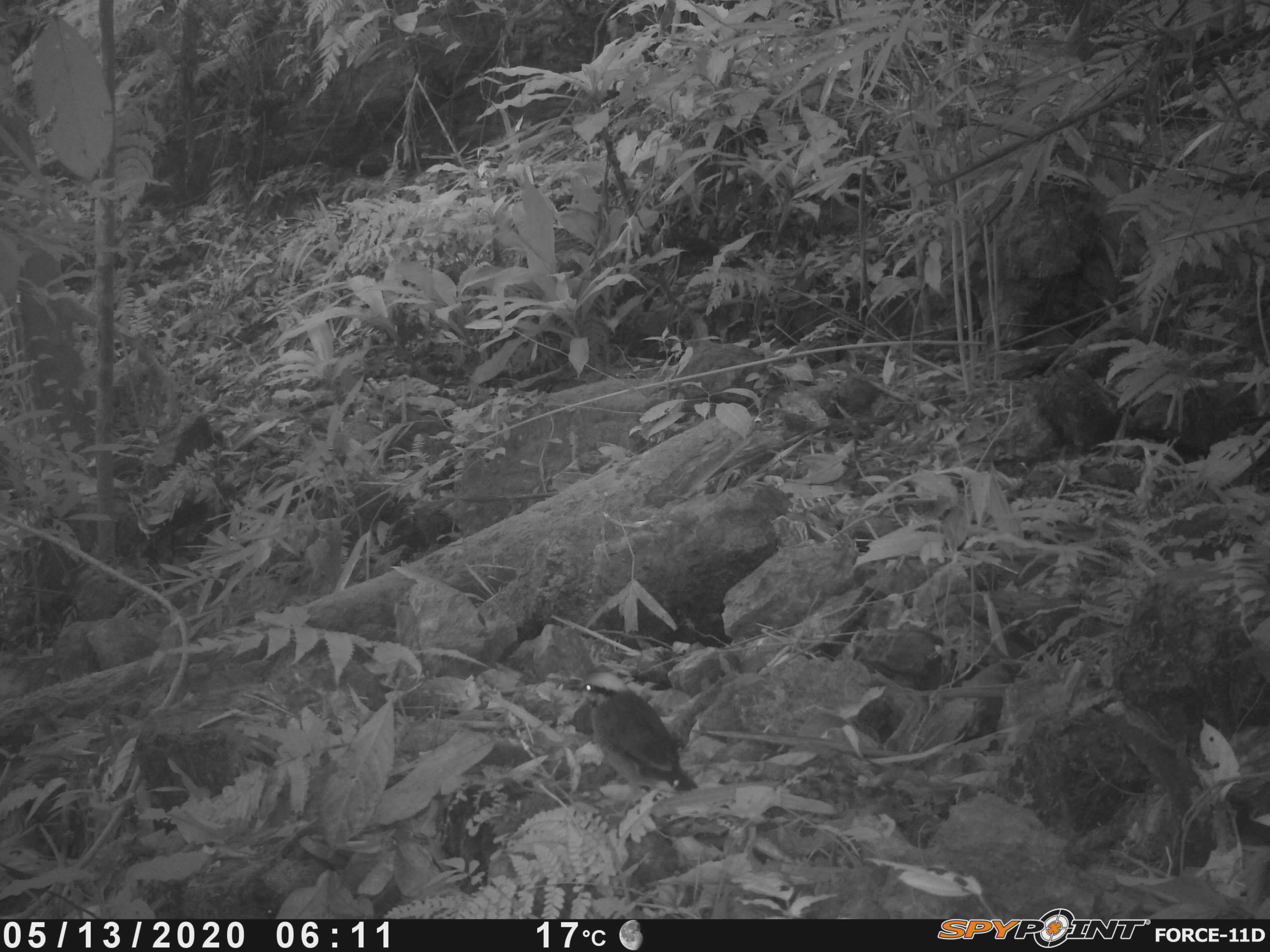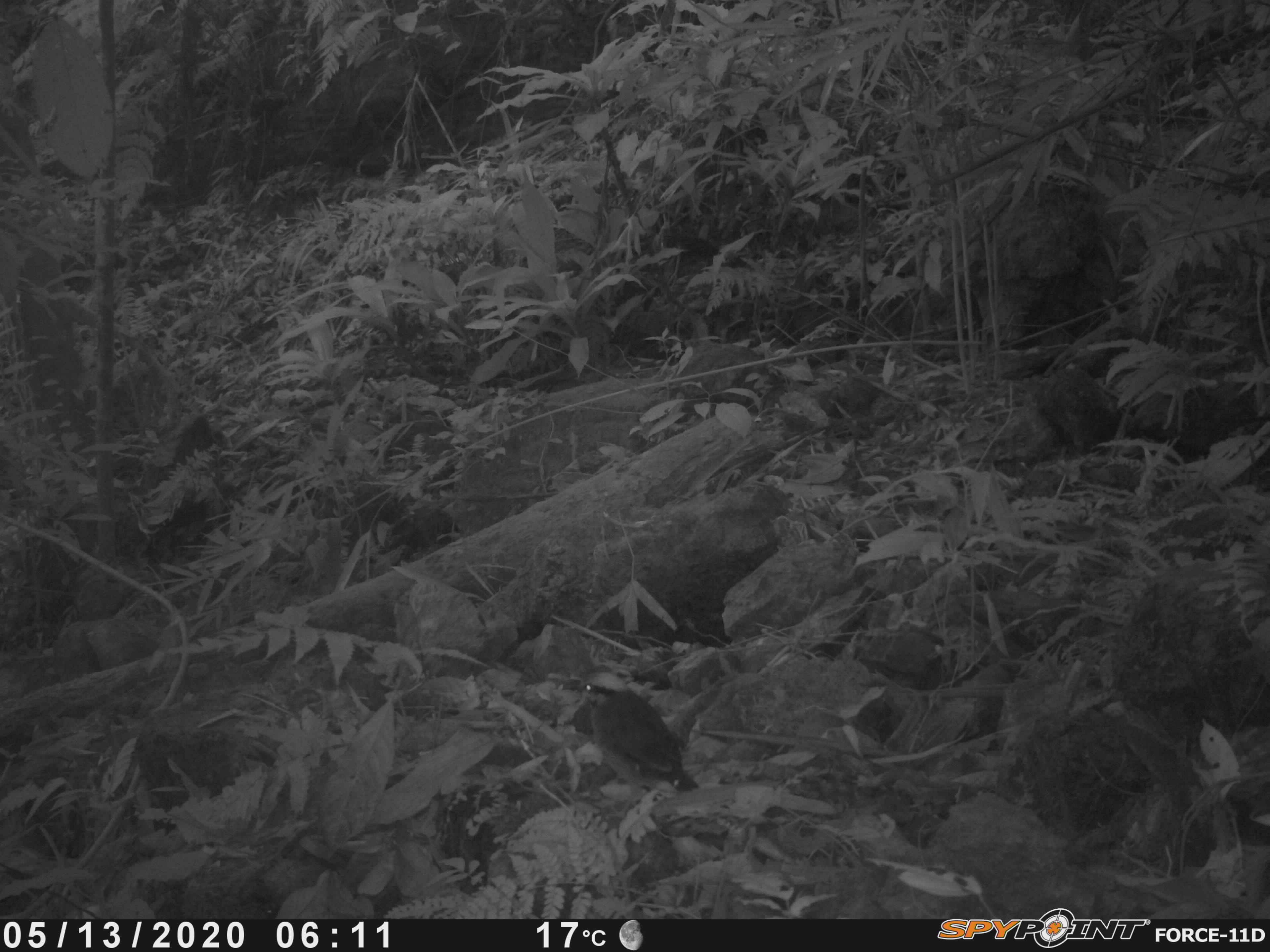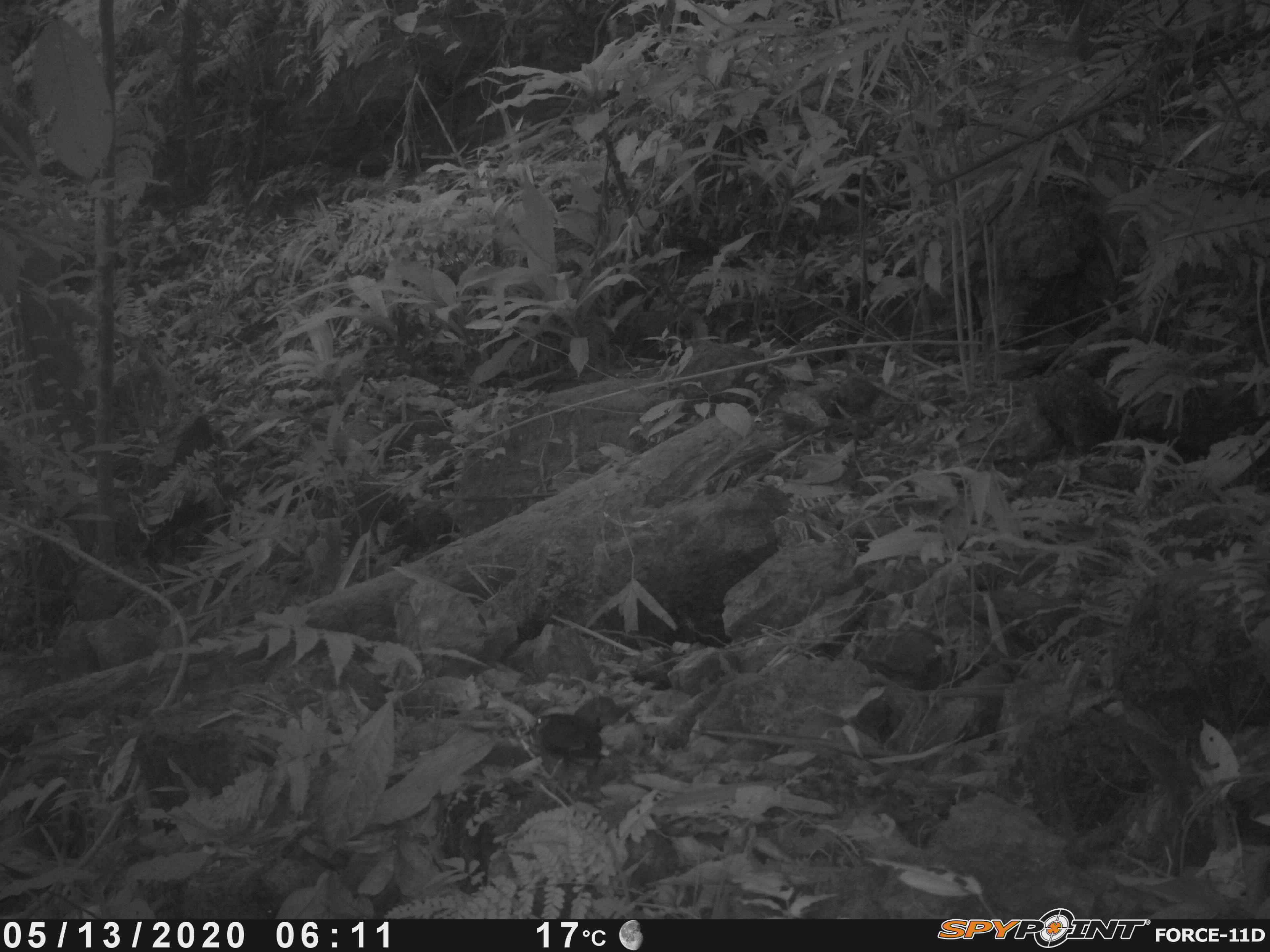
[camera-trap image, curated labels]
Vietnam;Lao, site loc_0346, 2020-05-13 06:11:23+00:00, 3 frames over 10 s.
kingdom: Animalia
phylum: Chordata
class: Aves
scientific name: Aves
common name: bird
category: unidentified bird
Unidentified bird (bird) (Aves). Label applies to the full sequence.